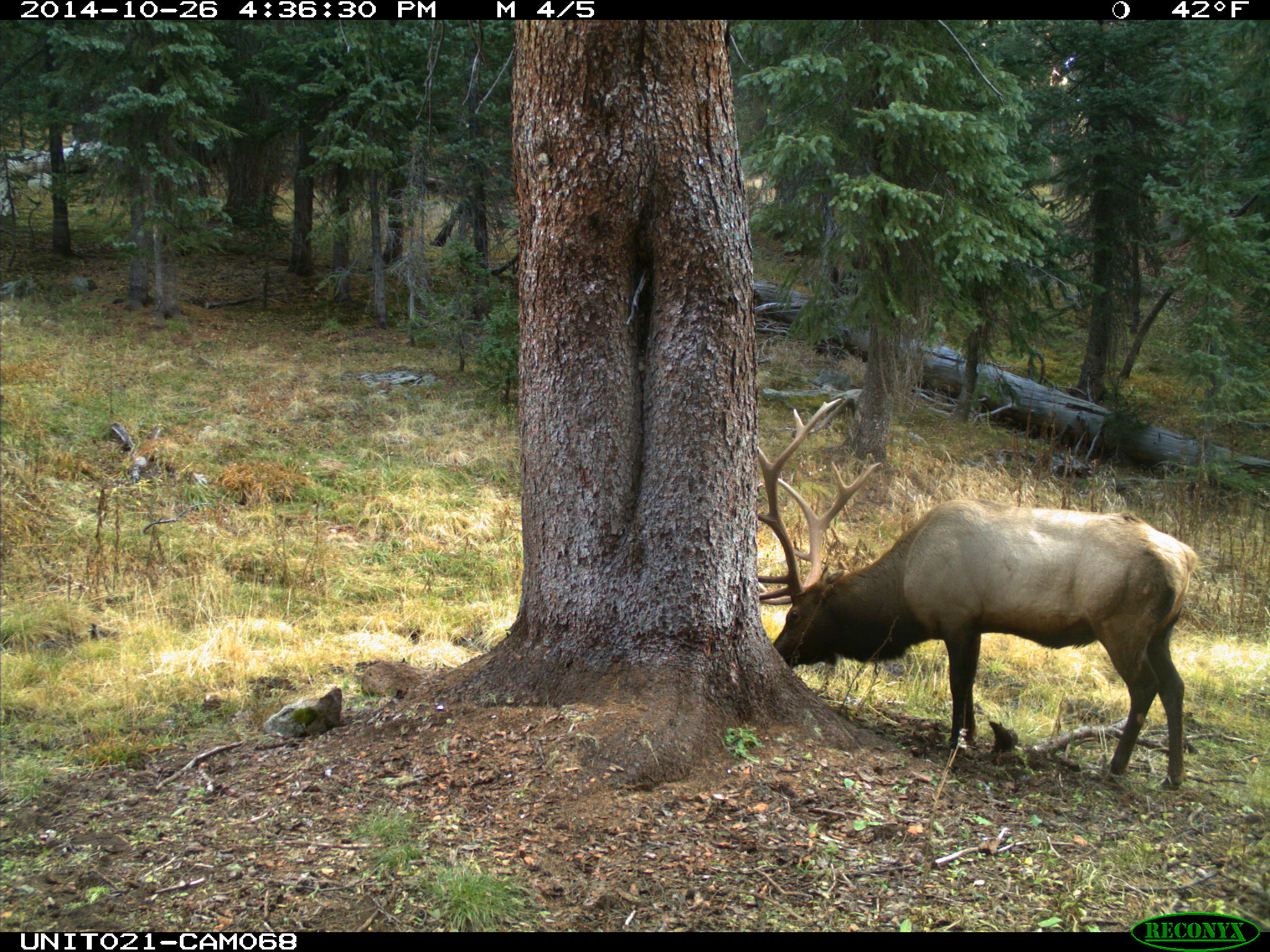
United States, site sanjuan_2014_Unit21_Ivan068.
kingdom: Animalia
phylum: Chordata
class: Mammalia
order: Artiodactyla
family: Cervidae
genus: Cervus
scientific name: Cervus elaphus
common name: red deer